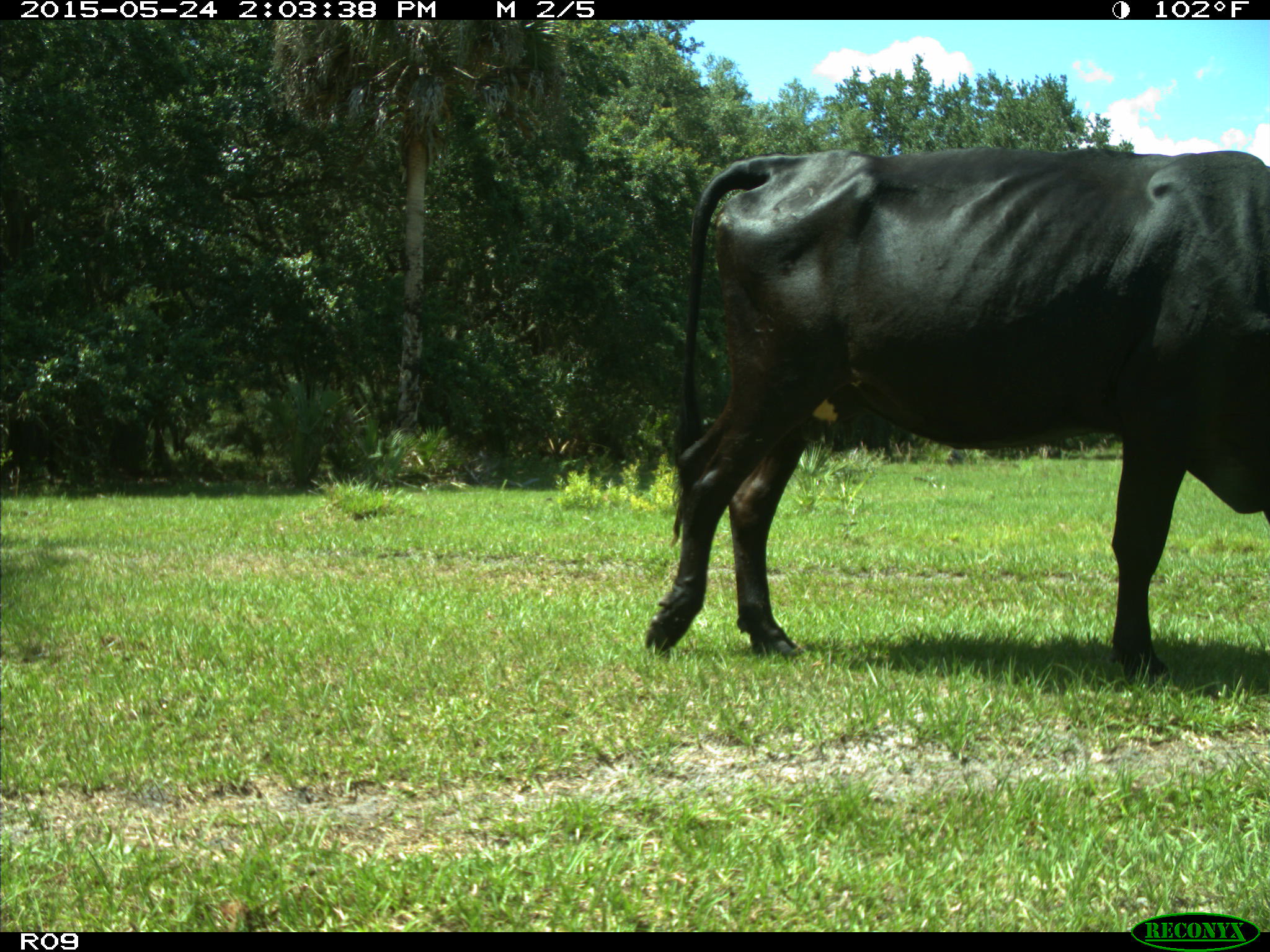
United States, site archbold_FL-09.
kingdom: Animalia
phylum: Chordata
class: Mammalia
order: Artiodactyla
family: Bovidae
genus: Bos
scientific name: Bos taurus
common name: domestic cow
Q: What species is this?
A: Bos taurus (domestic cow).